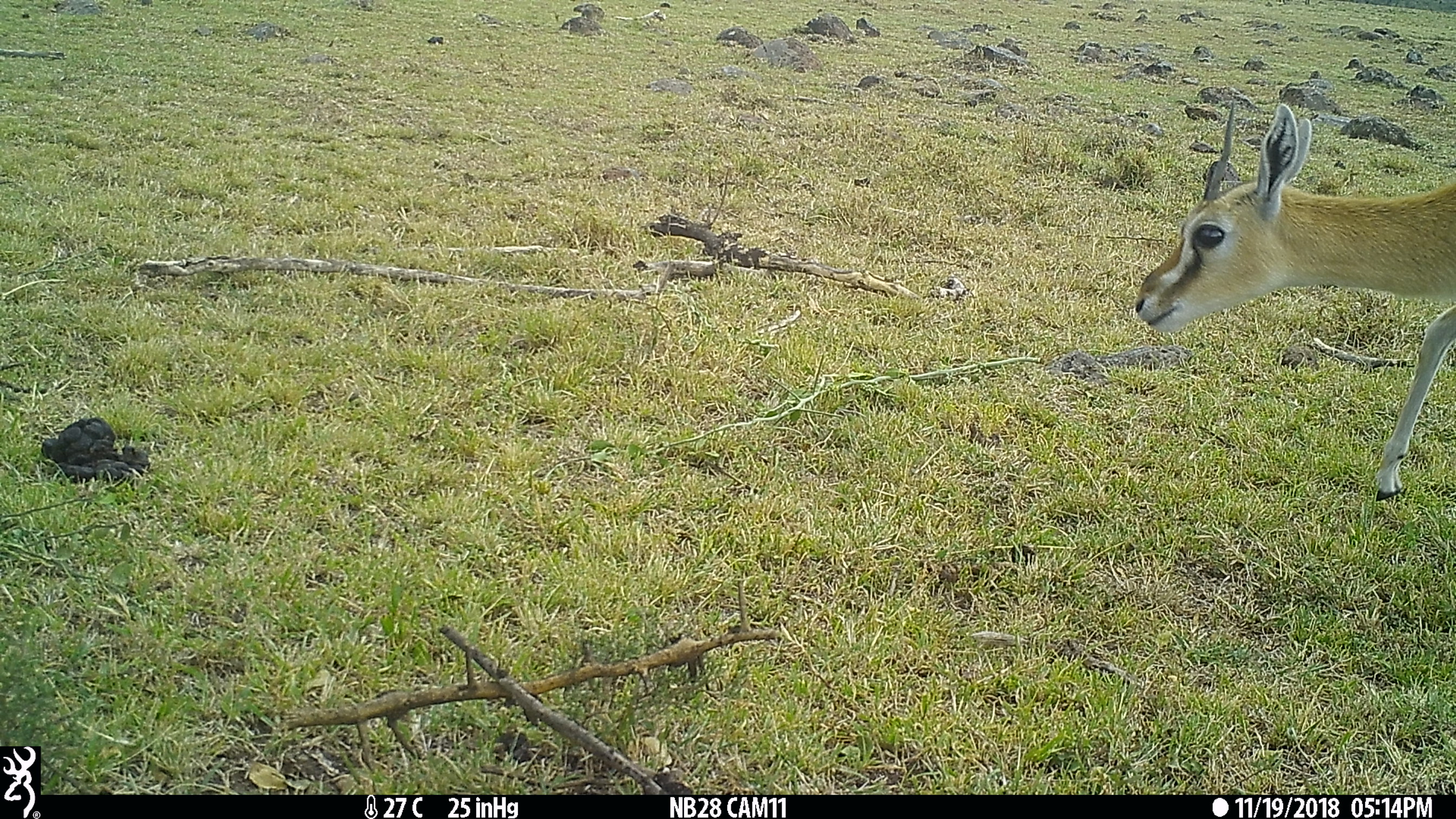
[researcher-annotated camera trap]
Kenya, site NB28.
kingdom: Animalia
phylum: Chordata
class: Mammalia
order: Artiodactyla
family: Bovidae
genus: Eudorcas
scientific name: Eudorcas thomsonii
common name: thomon's gazelle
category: gazelle thomsons